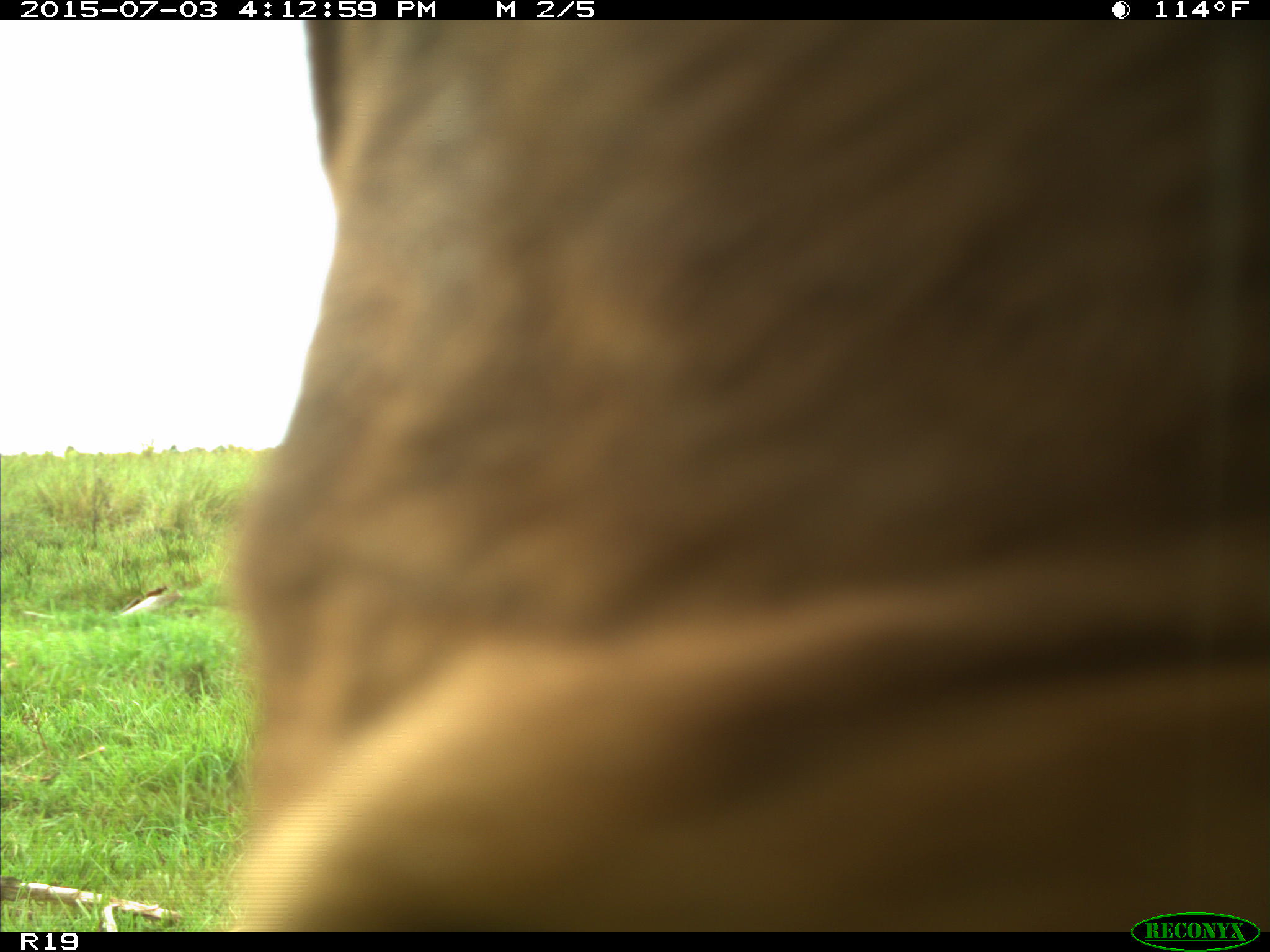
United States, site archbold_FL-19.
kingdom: Animalia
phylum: Chordata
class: Mammalia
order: Artiodactyla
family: Bovidae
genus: Bos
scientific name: Bos taurus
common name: domestic cow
Bos taurus (domestic cow).